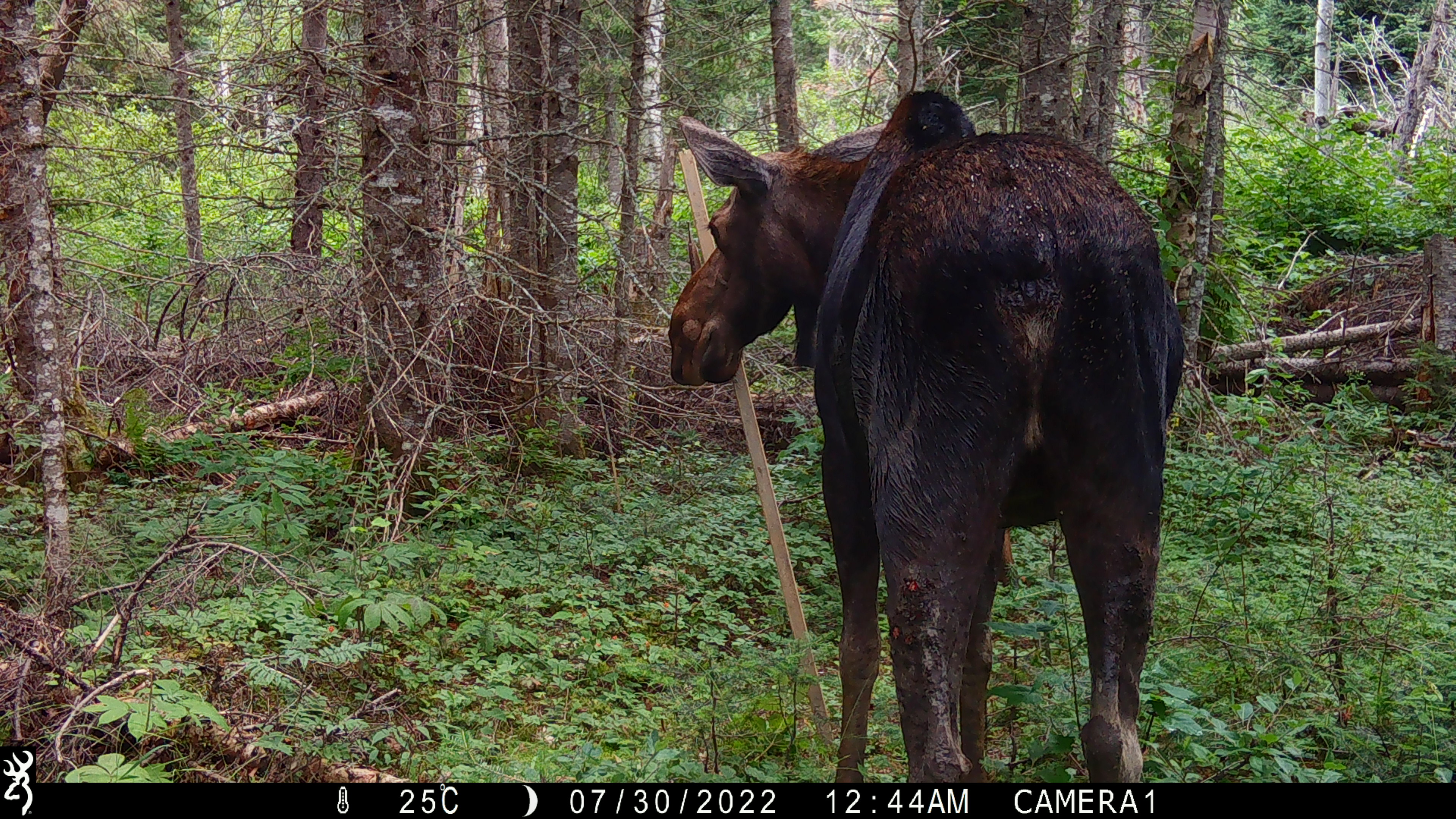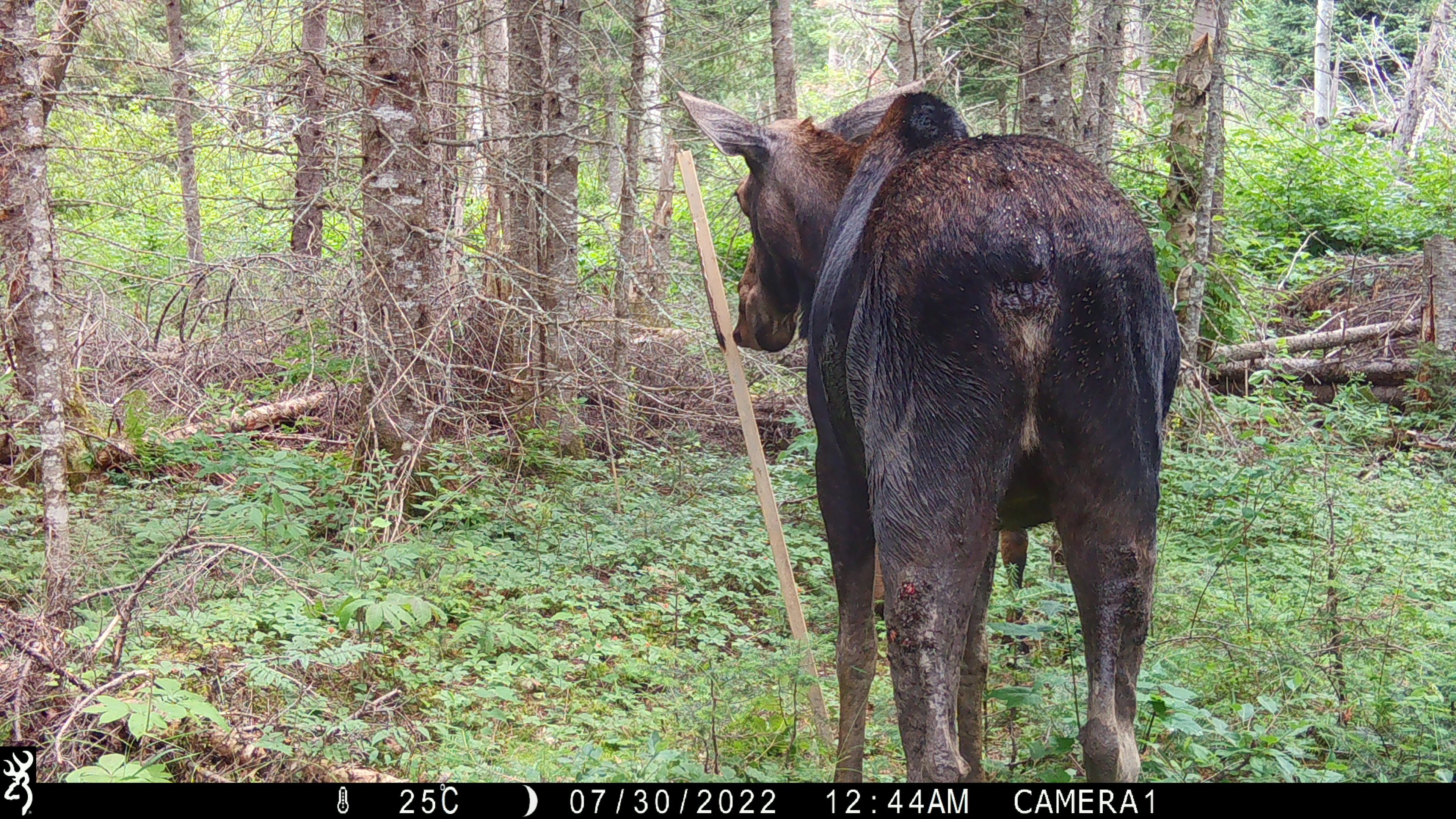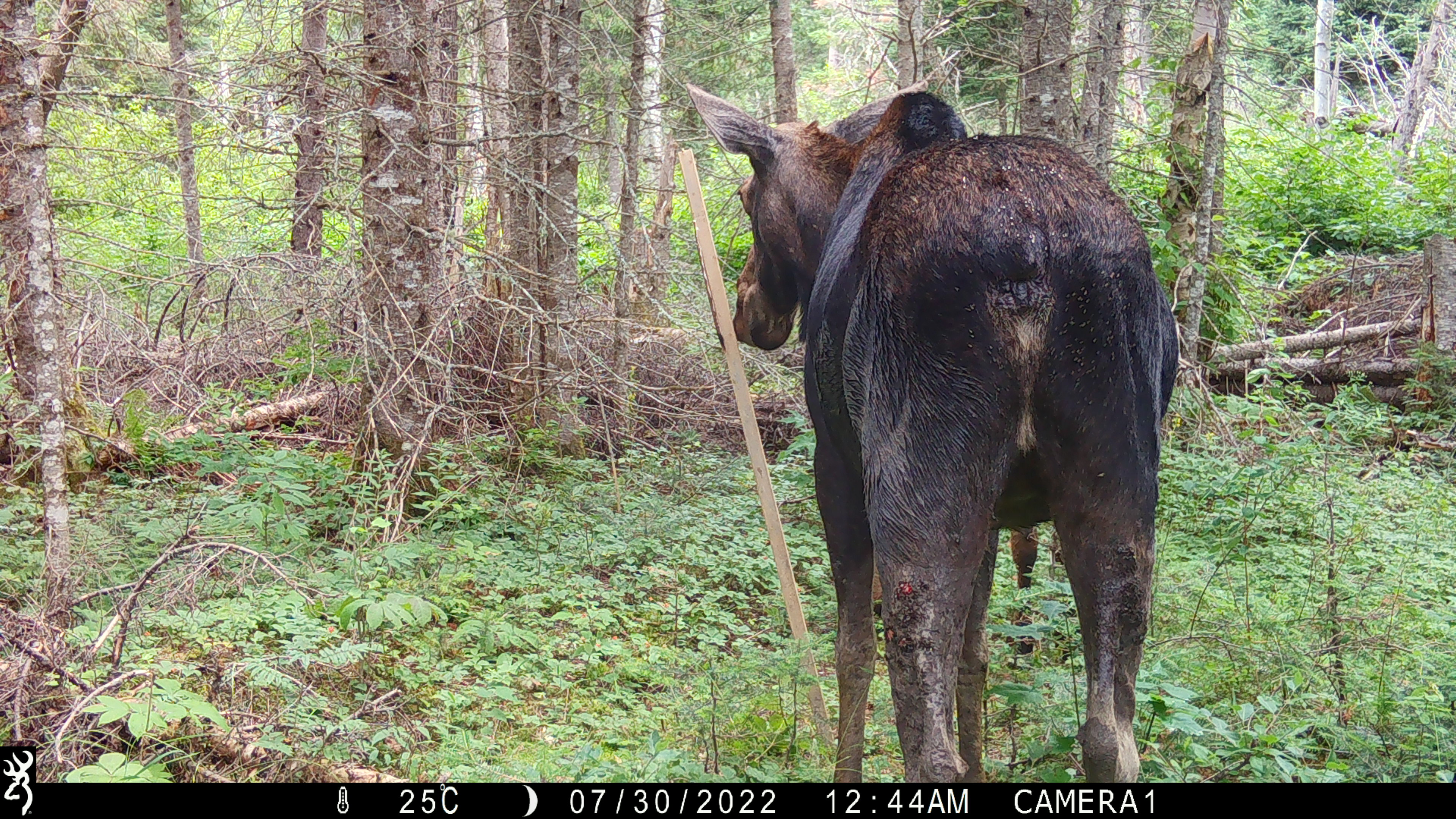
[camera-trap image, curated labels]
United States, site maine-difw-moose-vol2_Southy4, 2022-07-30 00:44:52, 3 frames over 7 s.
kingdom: Animalia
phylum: Chordata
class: Mammalia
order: Artiodactyla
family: Cervidae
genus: Alces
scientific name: Alces alces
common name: moose